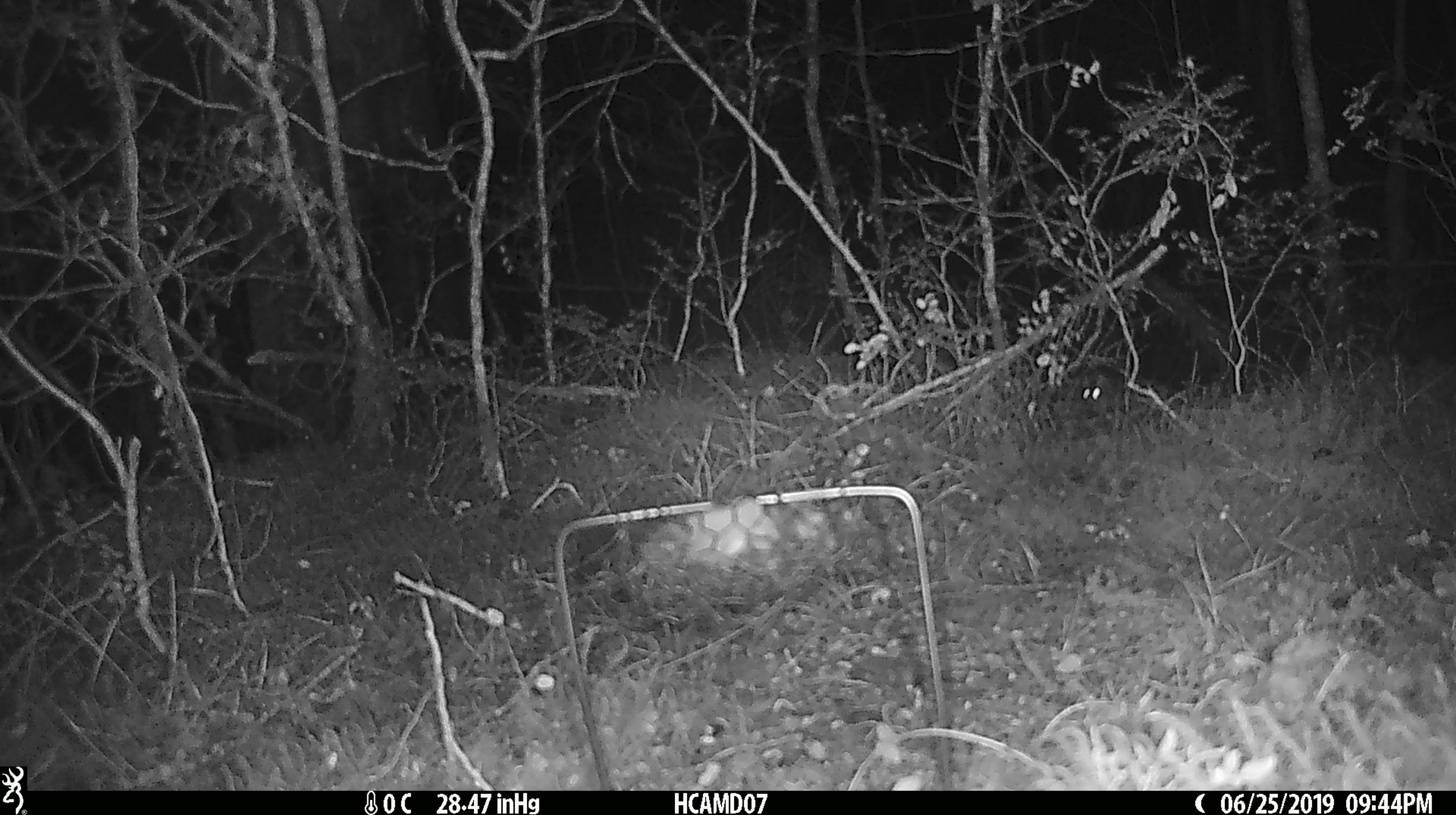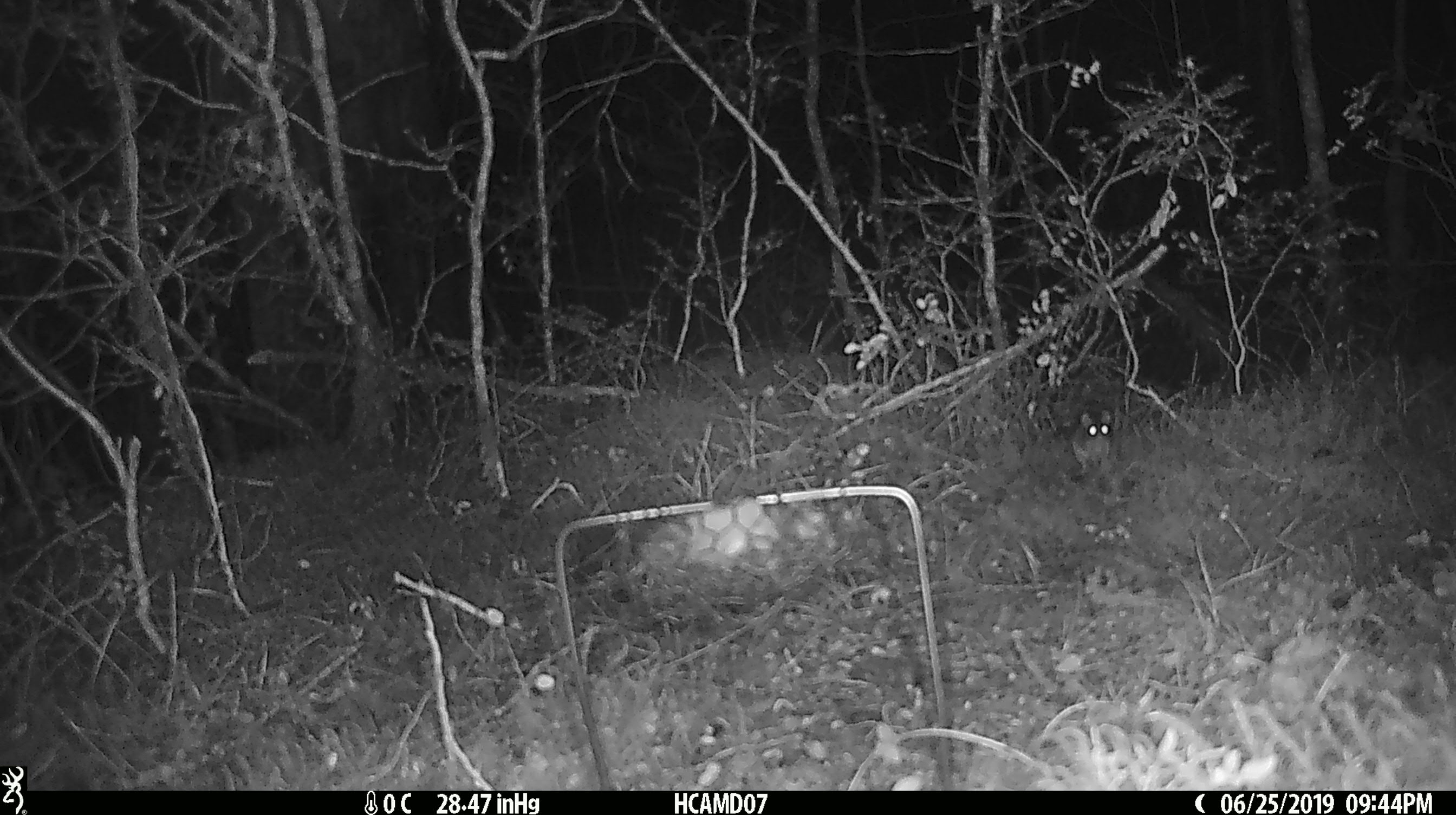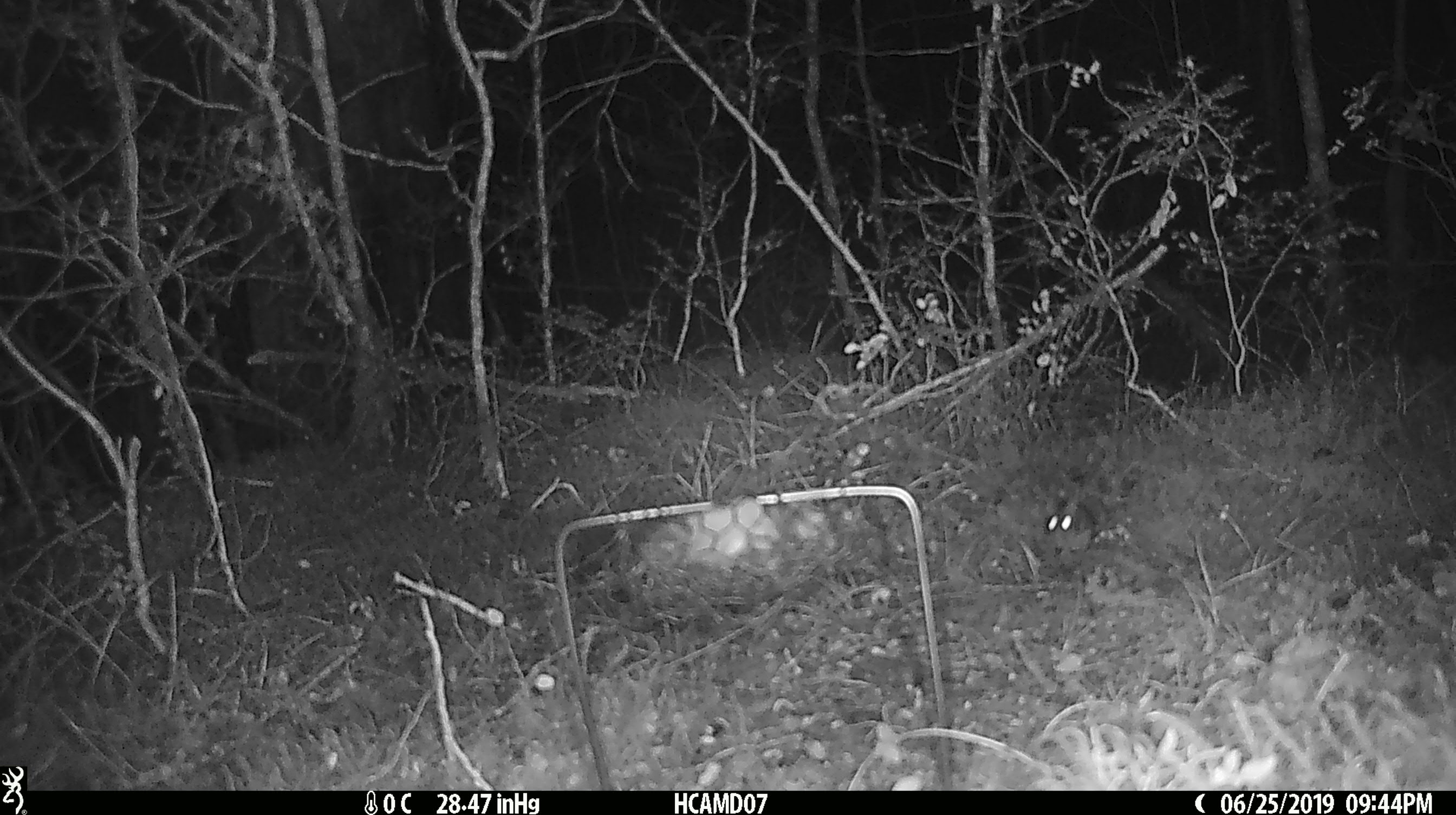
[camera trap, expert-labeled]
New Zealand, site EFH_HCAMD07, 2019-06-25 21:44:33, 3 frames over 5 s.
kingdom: Animalia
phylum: Chordata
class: Mammalia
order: Rodentia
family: Muridae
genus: Mus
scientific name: Mus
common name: mouse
Mouse (Mus).